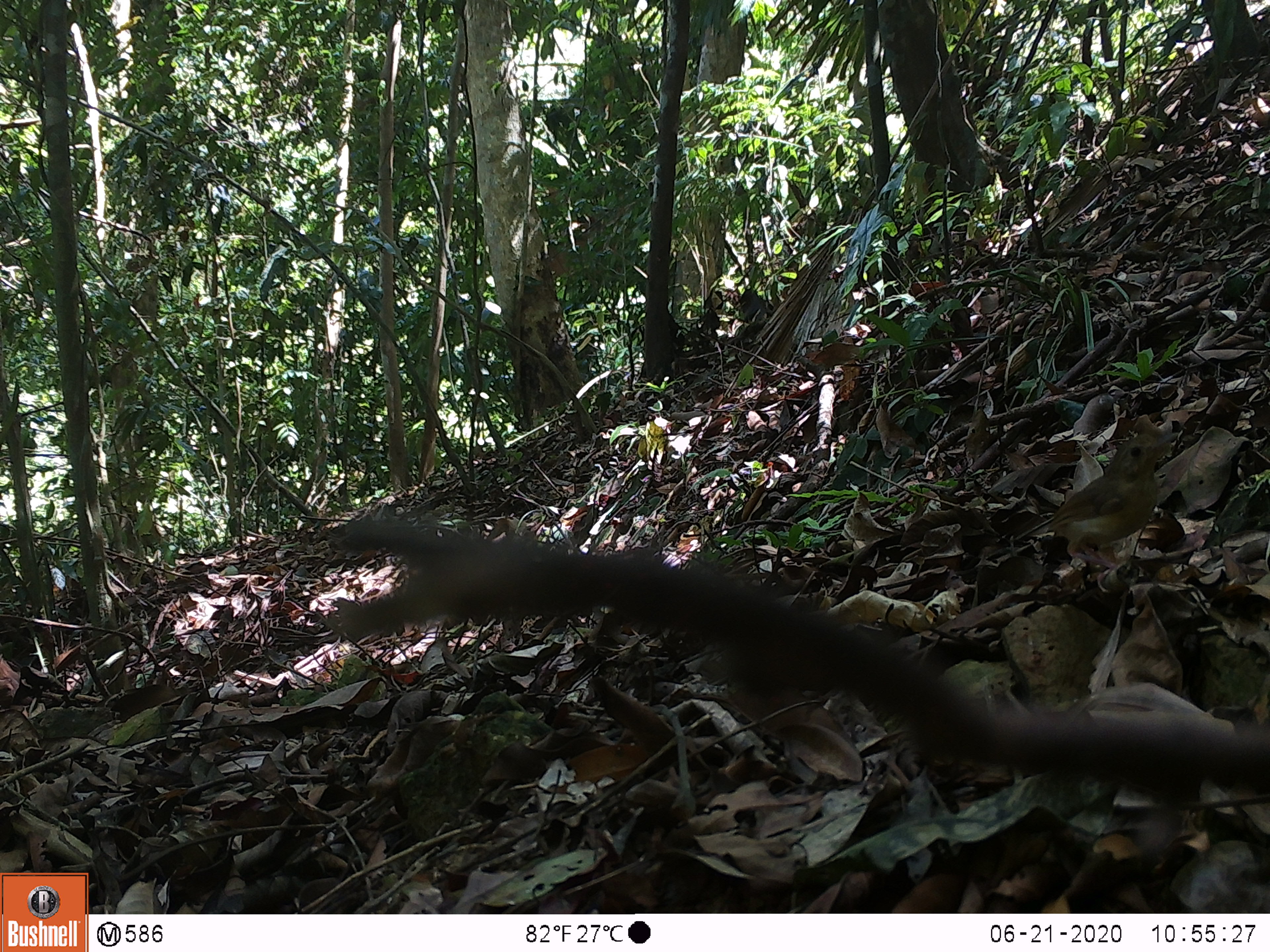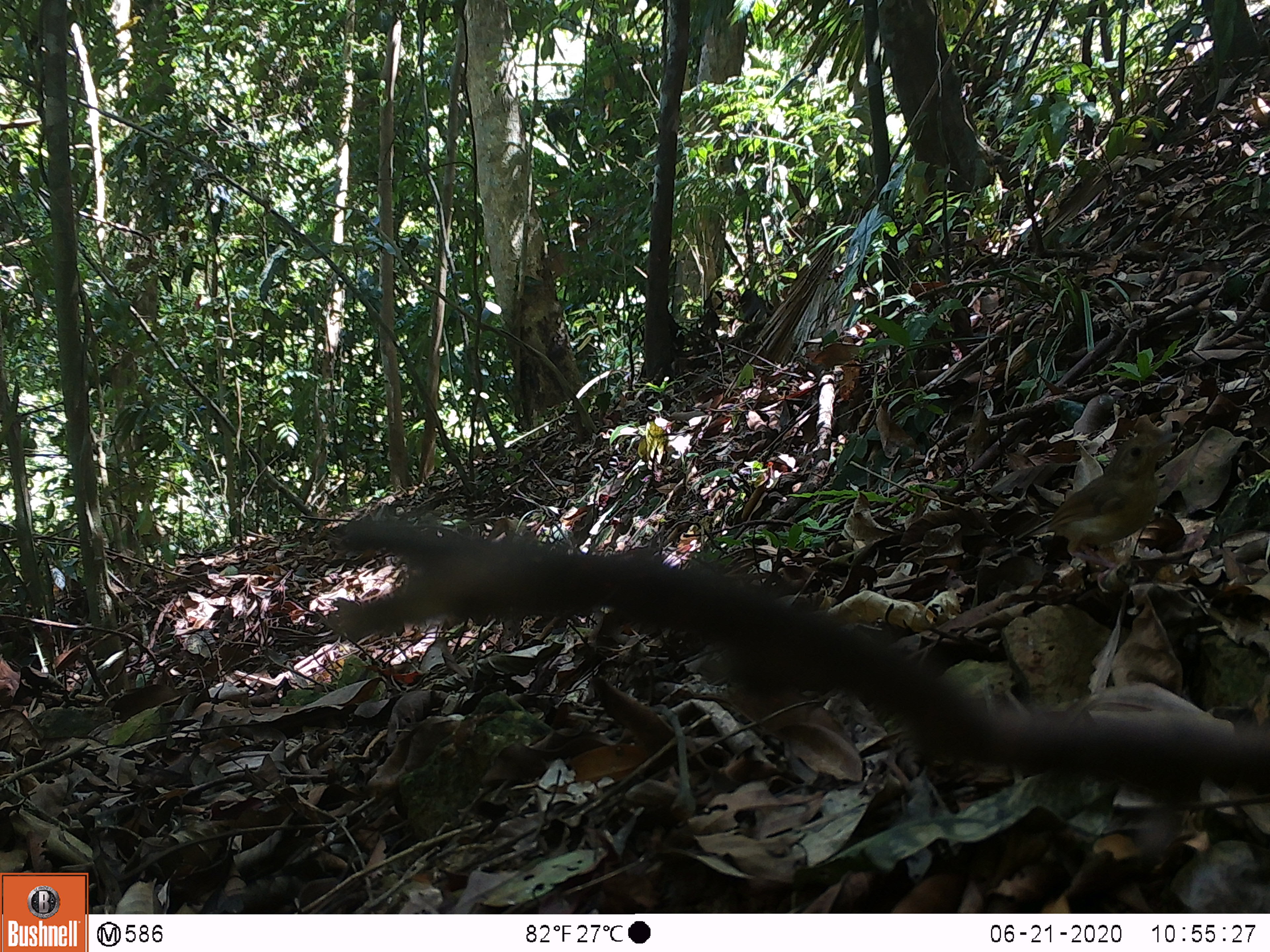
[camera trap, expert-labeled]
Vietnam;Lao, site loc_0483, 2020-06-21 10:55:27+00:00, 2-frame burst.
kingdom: Animalia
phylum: Chordata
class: Aves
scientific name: Aves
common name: bird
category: unidentified bird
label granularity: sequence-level